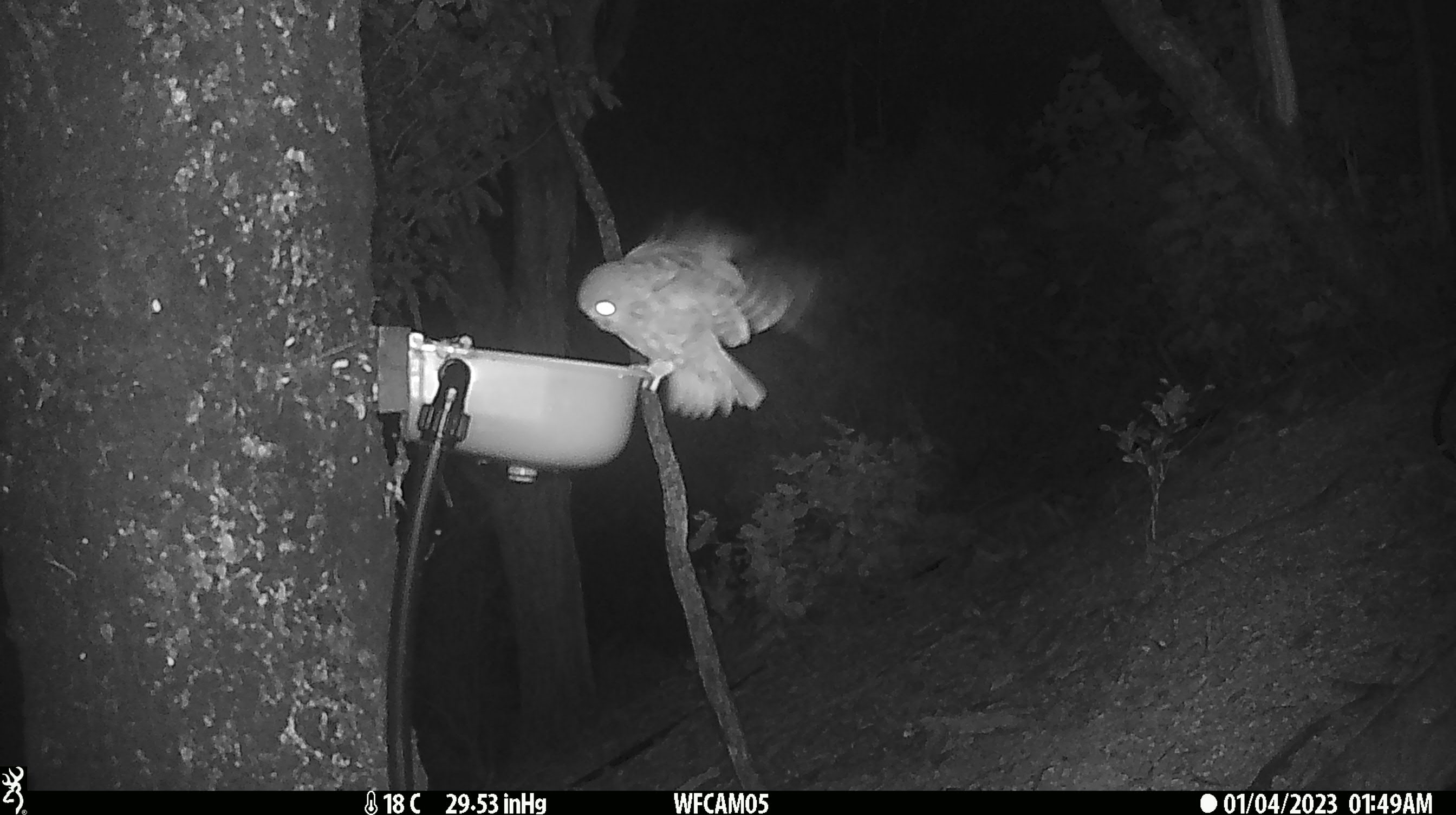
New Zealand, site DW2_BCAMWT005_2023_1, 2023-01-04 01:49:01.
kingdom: Animalia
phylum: Chordata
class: Aves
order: Strigiformes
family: Strigidae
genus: Ninox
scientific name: Ninox novaeseelandiae novaeseelandiae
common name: morepork